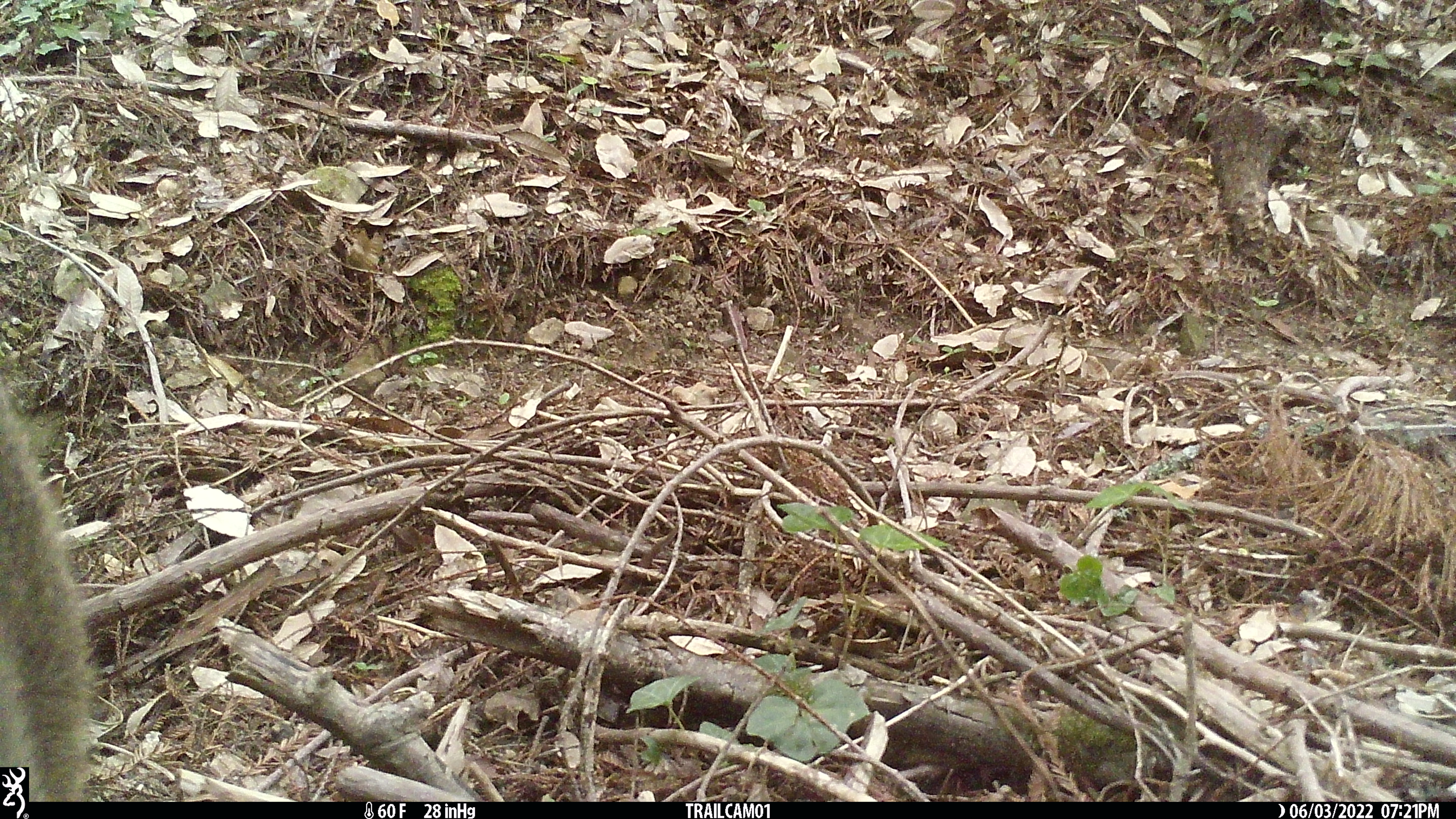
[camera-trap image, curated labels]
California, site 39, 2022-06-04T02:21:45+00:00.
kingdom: Animalia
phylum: Chordata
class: Mammalia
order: Artiodactyla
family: Cervidae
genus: Odocoileus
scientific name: Odocoileus hemionus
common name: mule deer